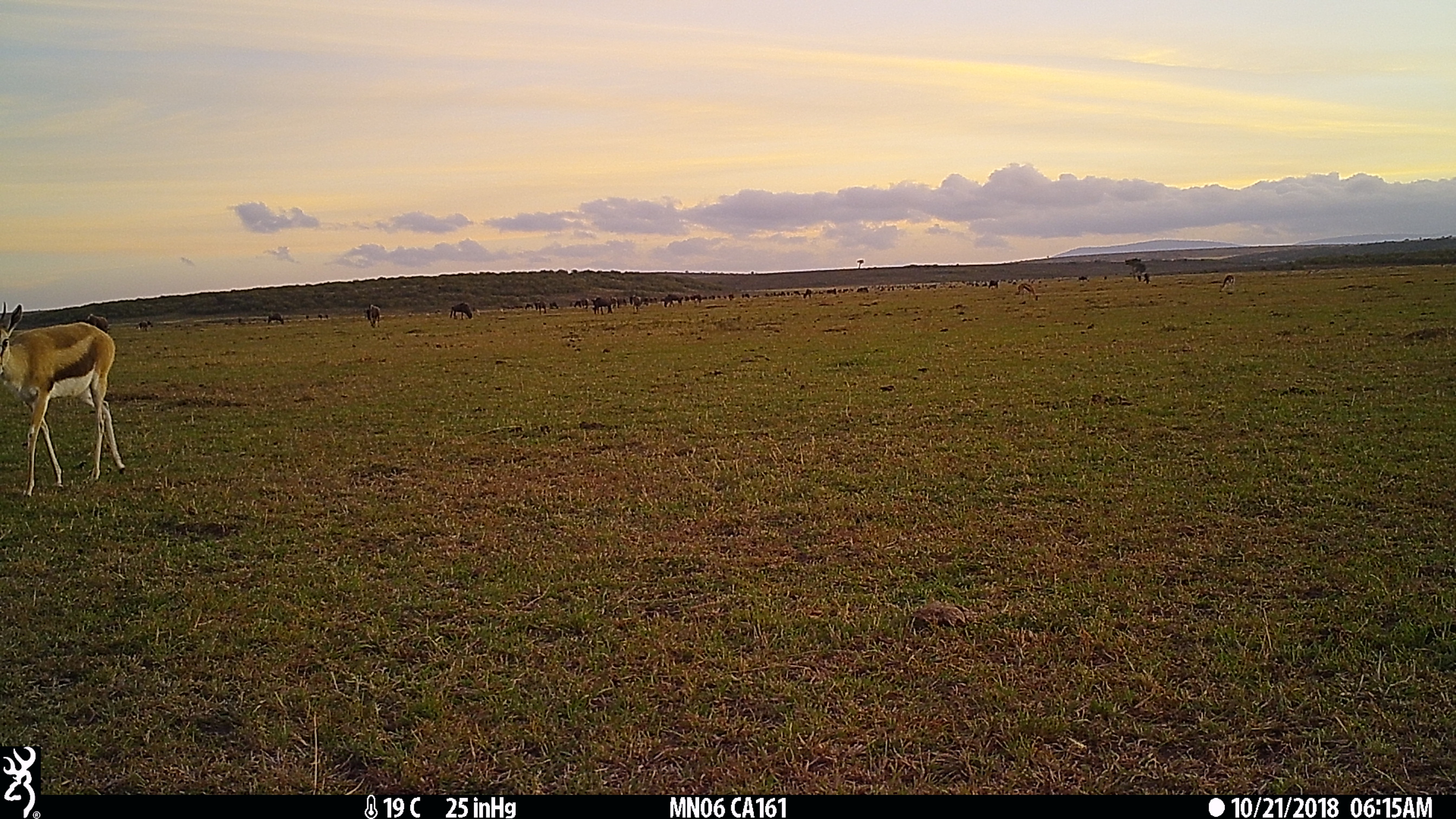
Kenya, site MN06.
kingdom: Animalia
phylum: Chordata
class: Mammalia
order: Artiodactyla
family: Bovidae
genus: Eudorcas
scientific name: Eudorcas thomsonii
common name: thomon's gazelle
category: gazelle thomsons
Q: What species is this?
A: Gazelle thomsons (thomon's gazelle) (Eudorcas thomsonii).